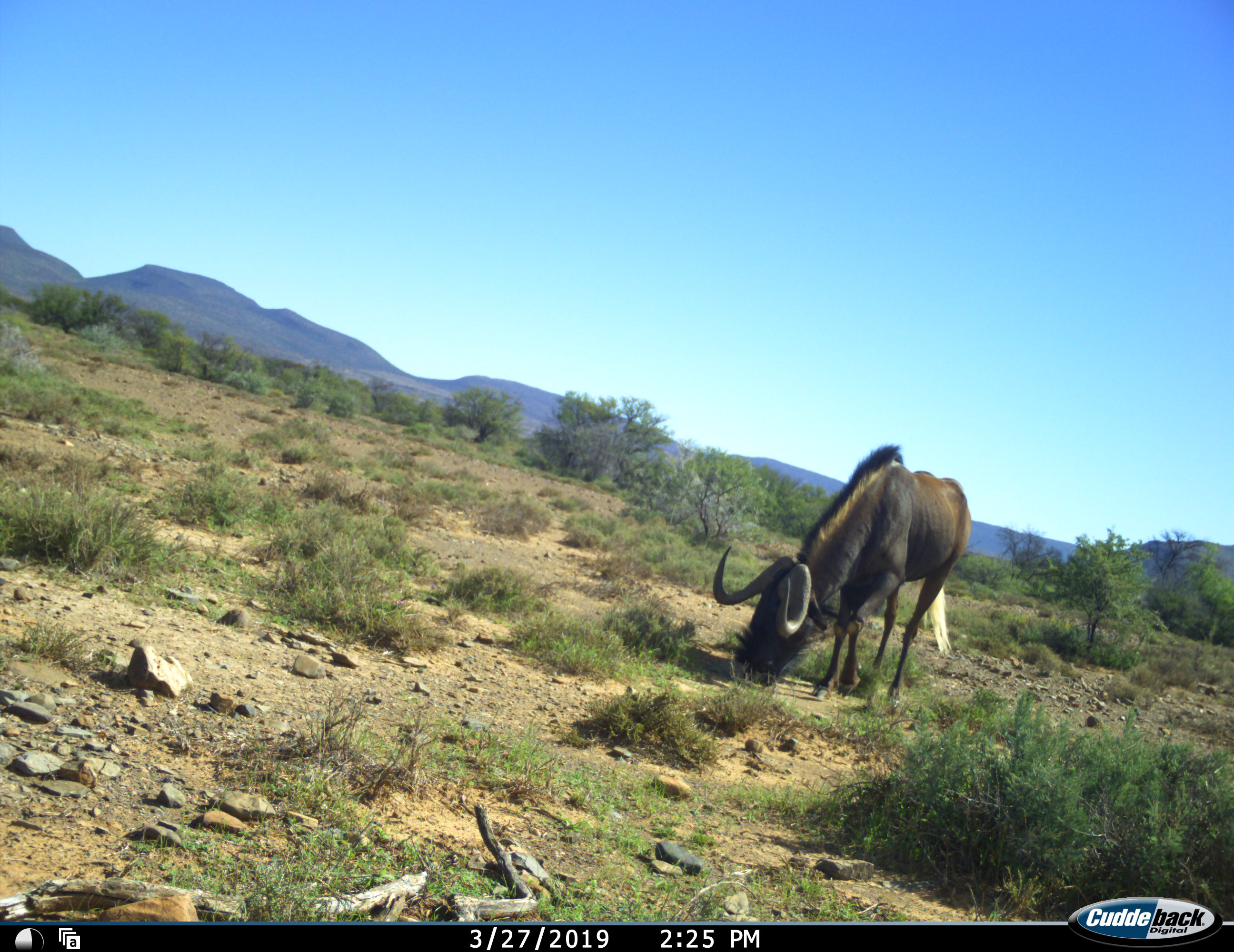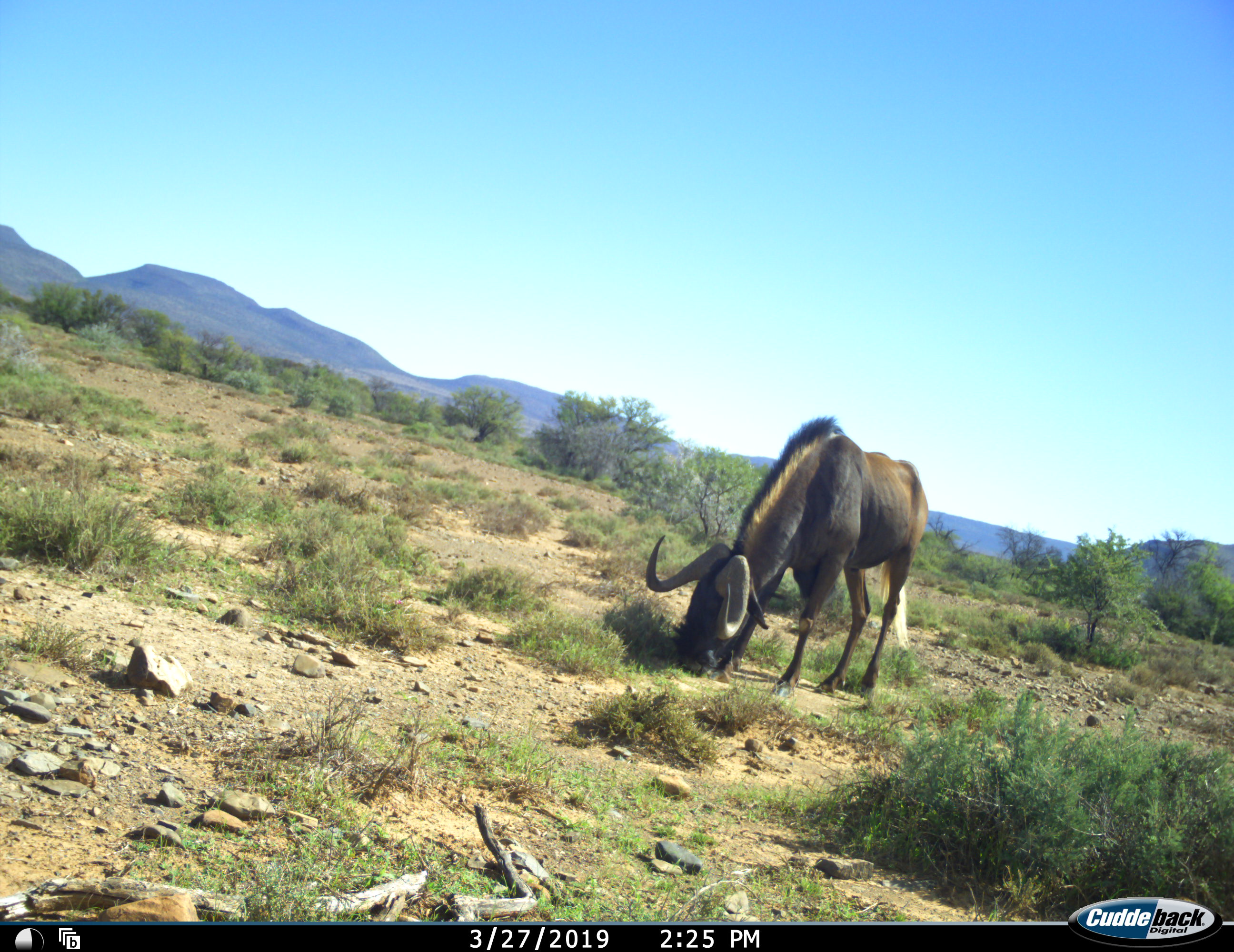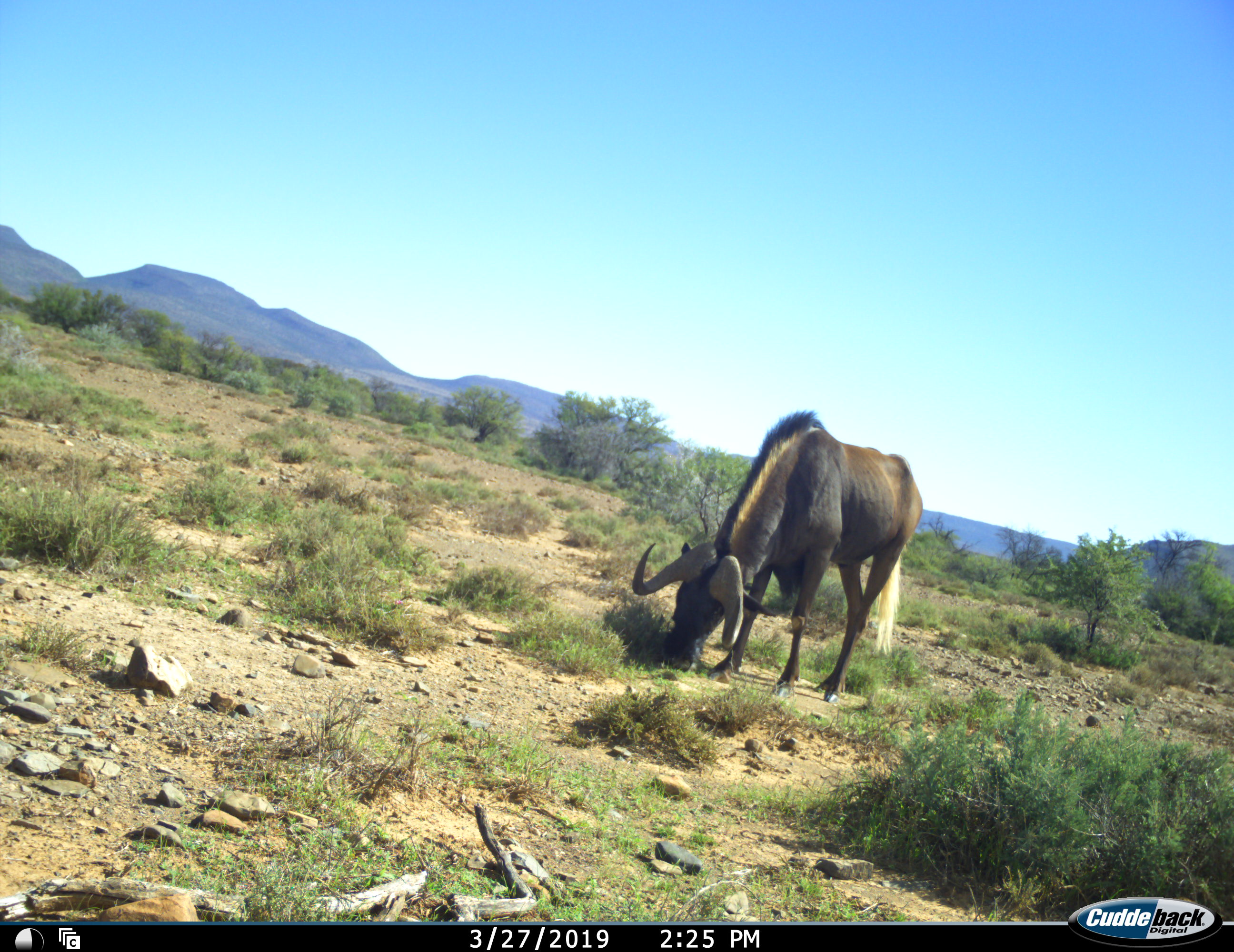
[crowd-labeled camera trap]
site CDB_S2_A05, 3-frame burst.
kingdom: Animalia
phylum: Chordata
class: Mammalia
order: Artiodactyla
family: Bovidae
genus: Connochaetes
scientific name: Connochaetes gnou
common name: black wildebeest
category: wildebeestblack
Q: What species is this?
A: Wildebeestblack (black wildebeest) (Connochaetes gnou).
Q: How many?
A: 1.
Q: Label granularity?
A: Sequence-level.